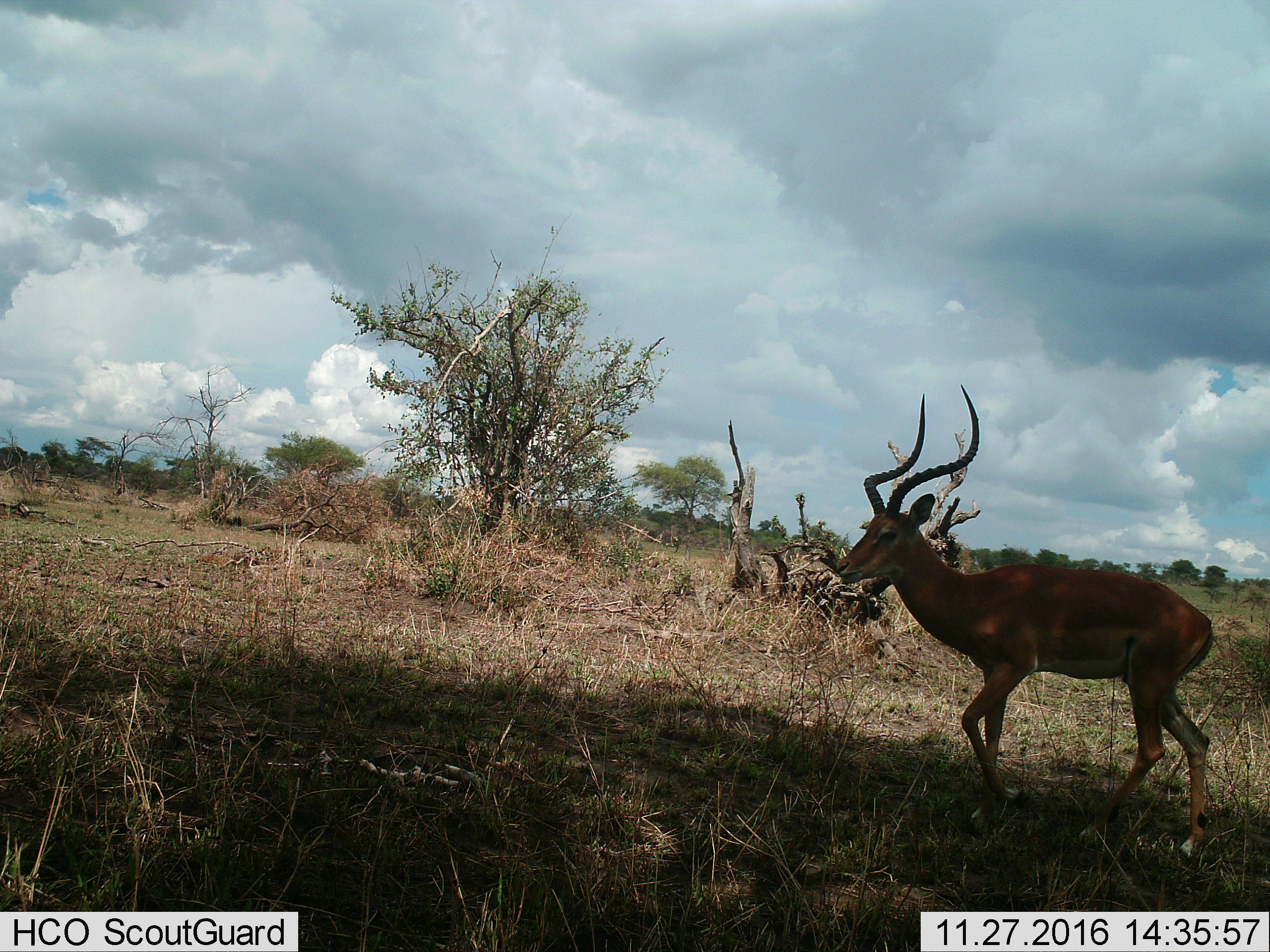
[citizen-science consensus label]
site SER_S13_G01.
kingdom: Animalia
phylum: Chordata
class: Mammalia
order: Artiodactyla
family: Bovidae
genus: Aepyceros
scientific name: Aepyceros melampus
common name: impala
Impala (Aepyceros melampus), count 1. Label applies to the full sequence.